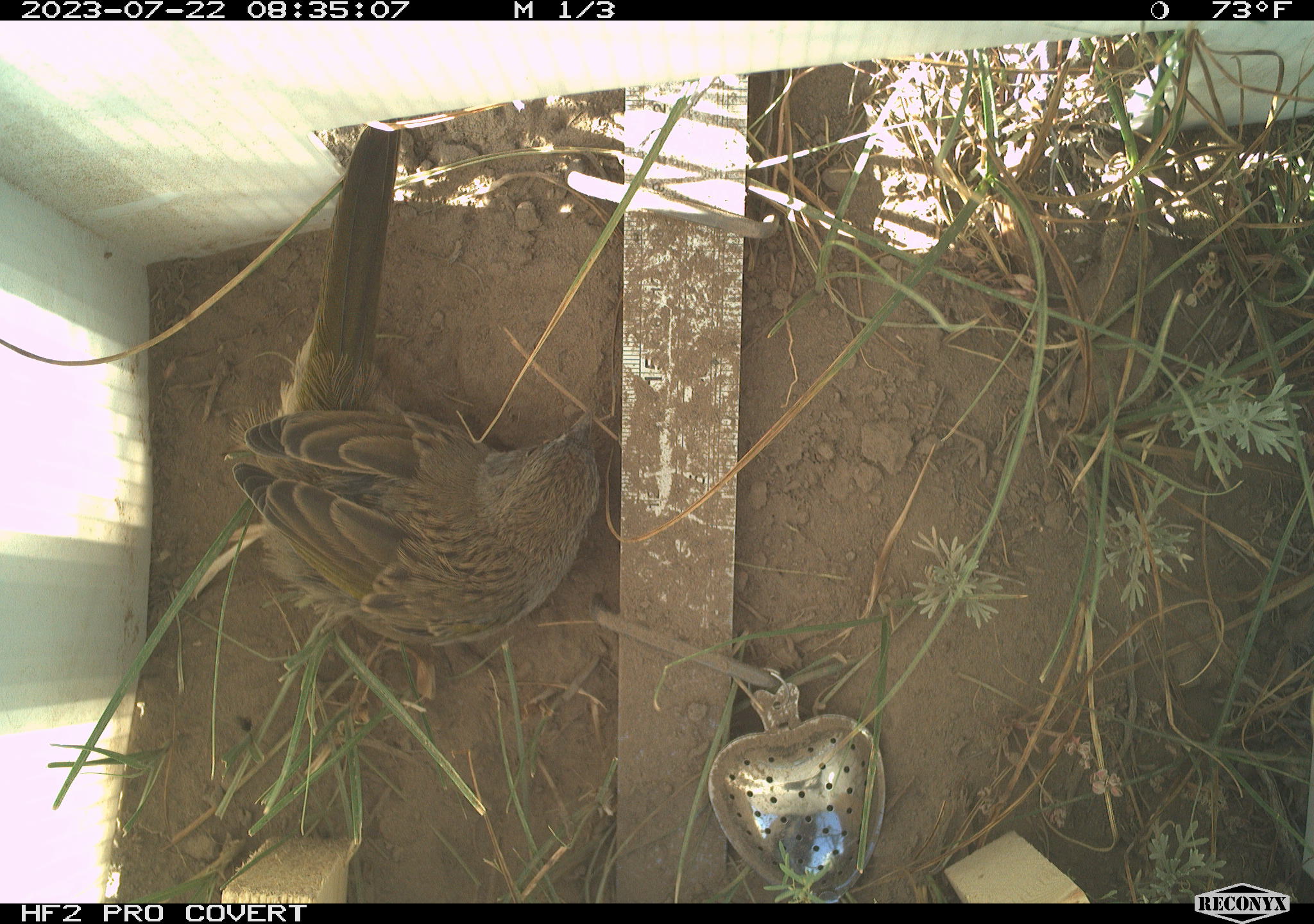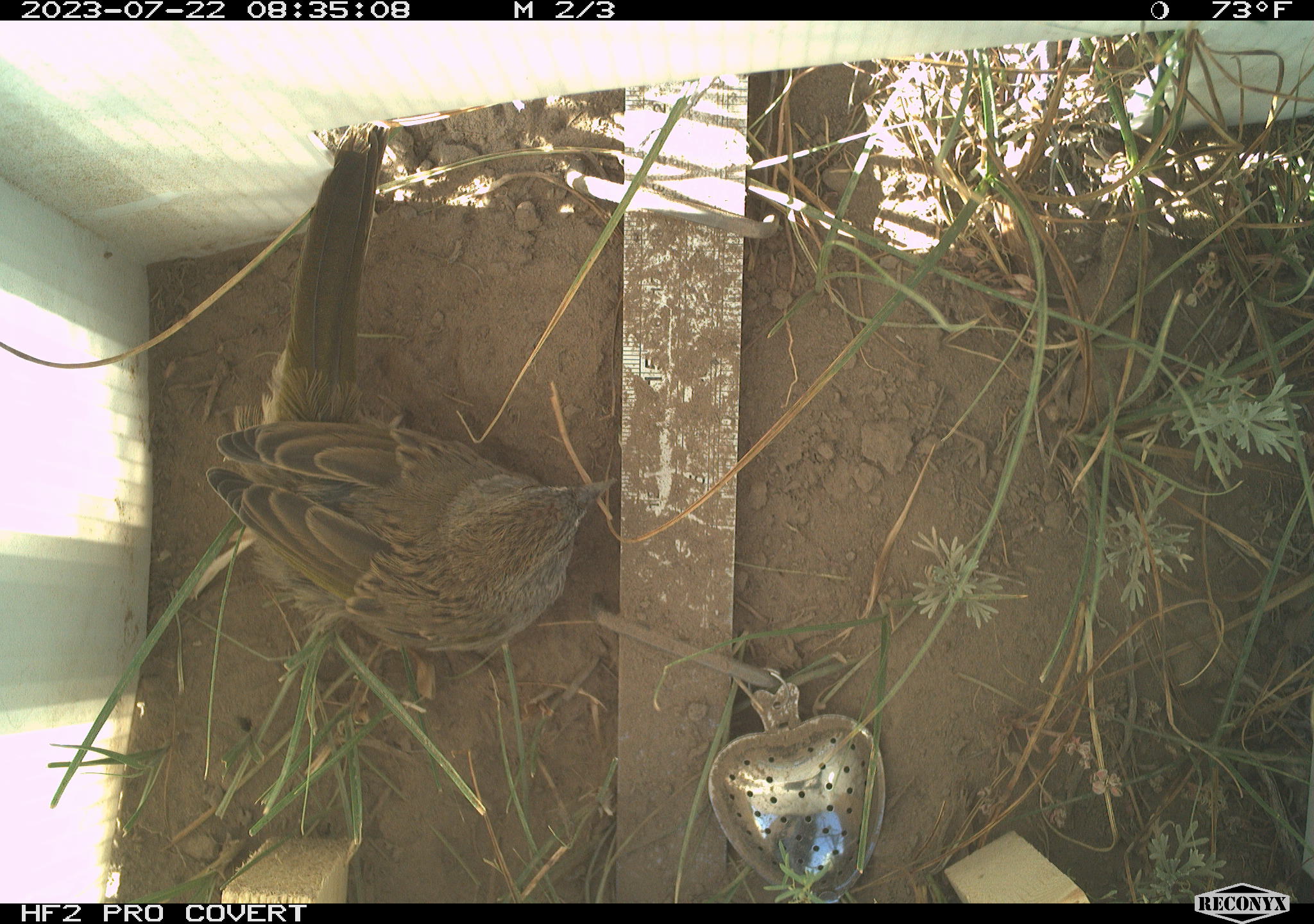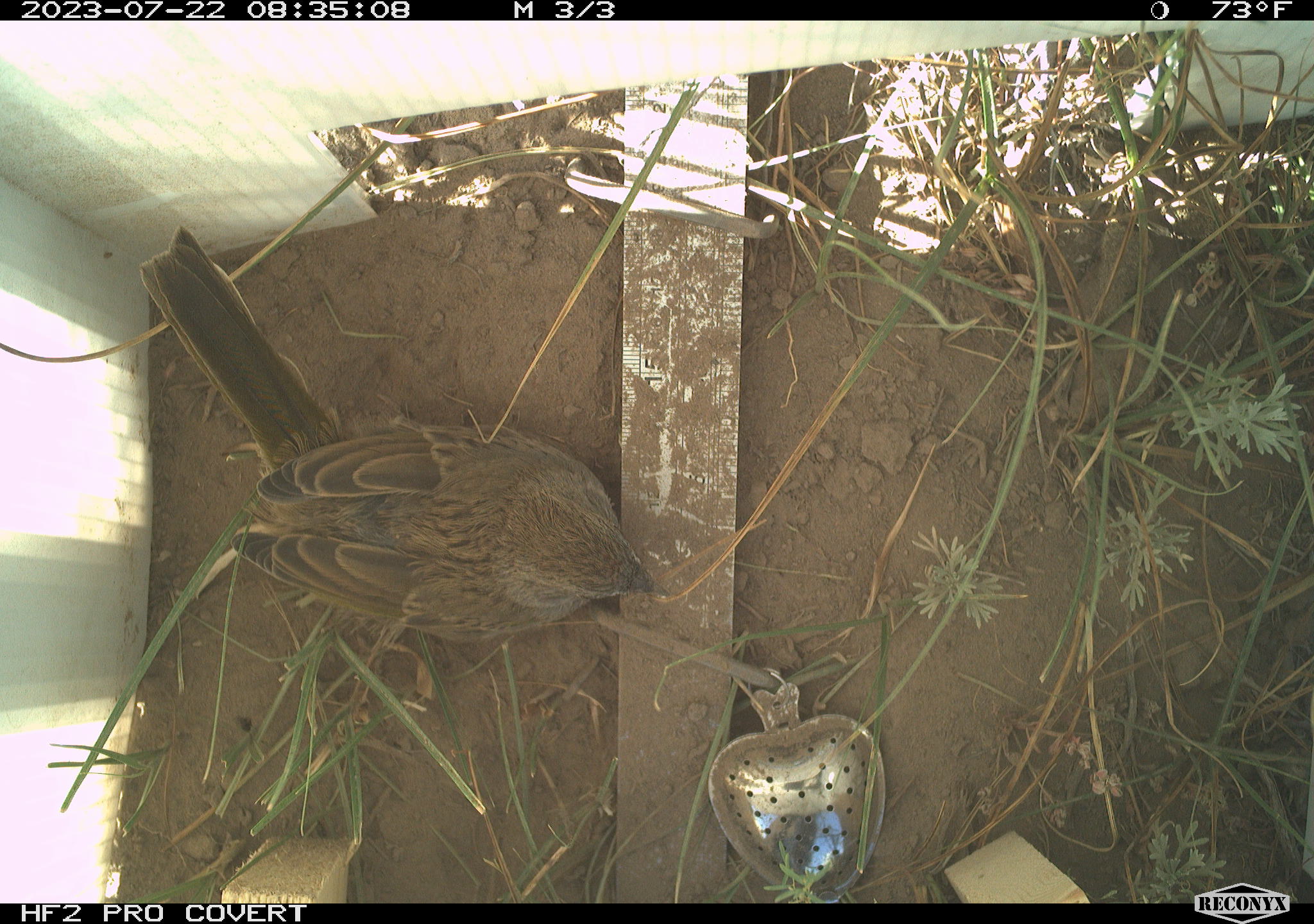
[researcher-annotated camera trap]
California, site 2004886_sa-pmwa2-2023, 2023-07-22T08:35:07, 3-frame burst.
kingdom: Animalia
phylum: Chordata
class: Aves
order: Passeriformes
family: Passerellidae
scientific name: Passerellidae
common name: new world sparrows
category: passerellidae family